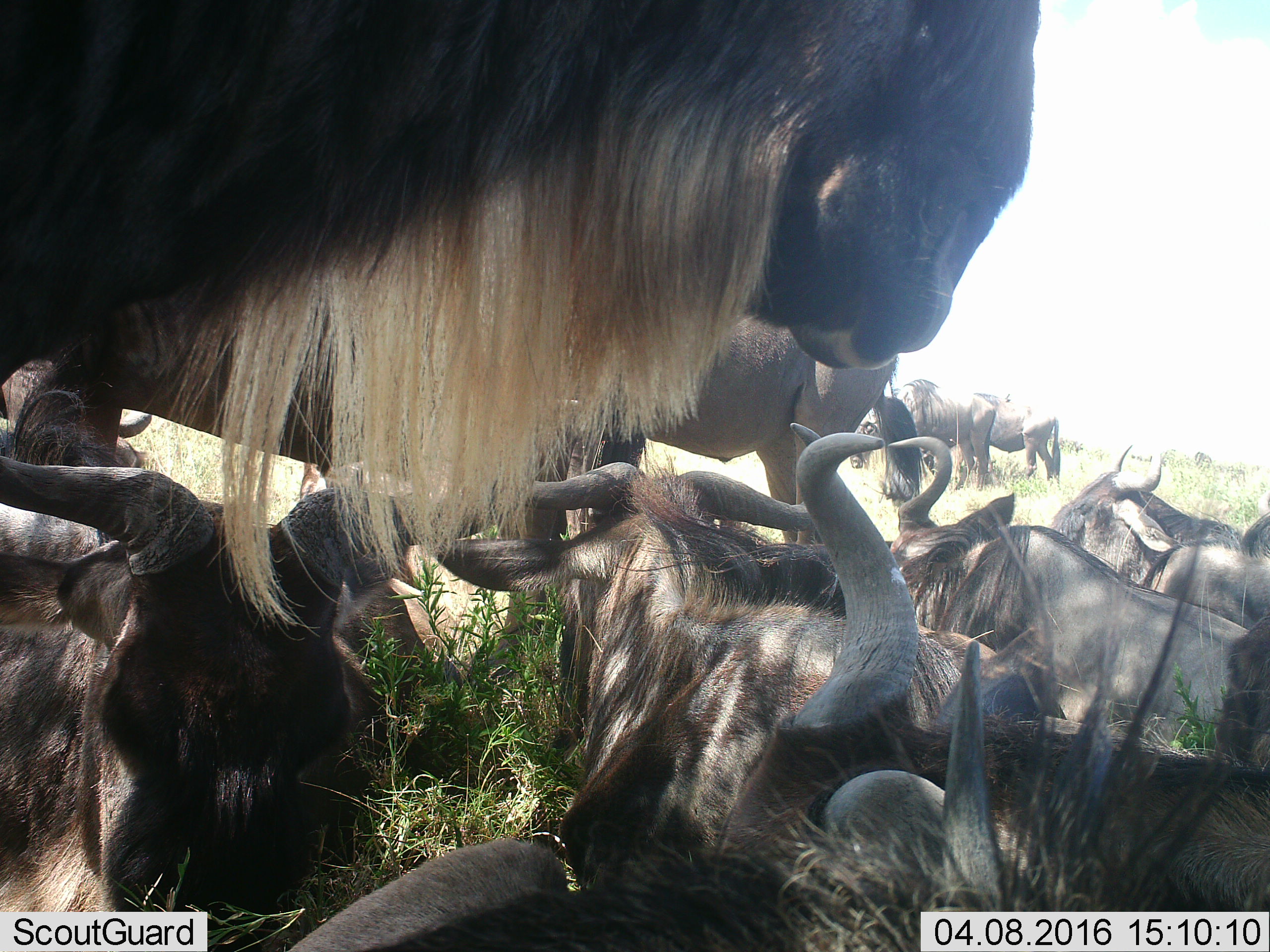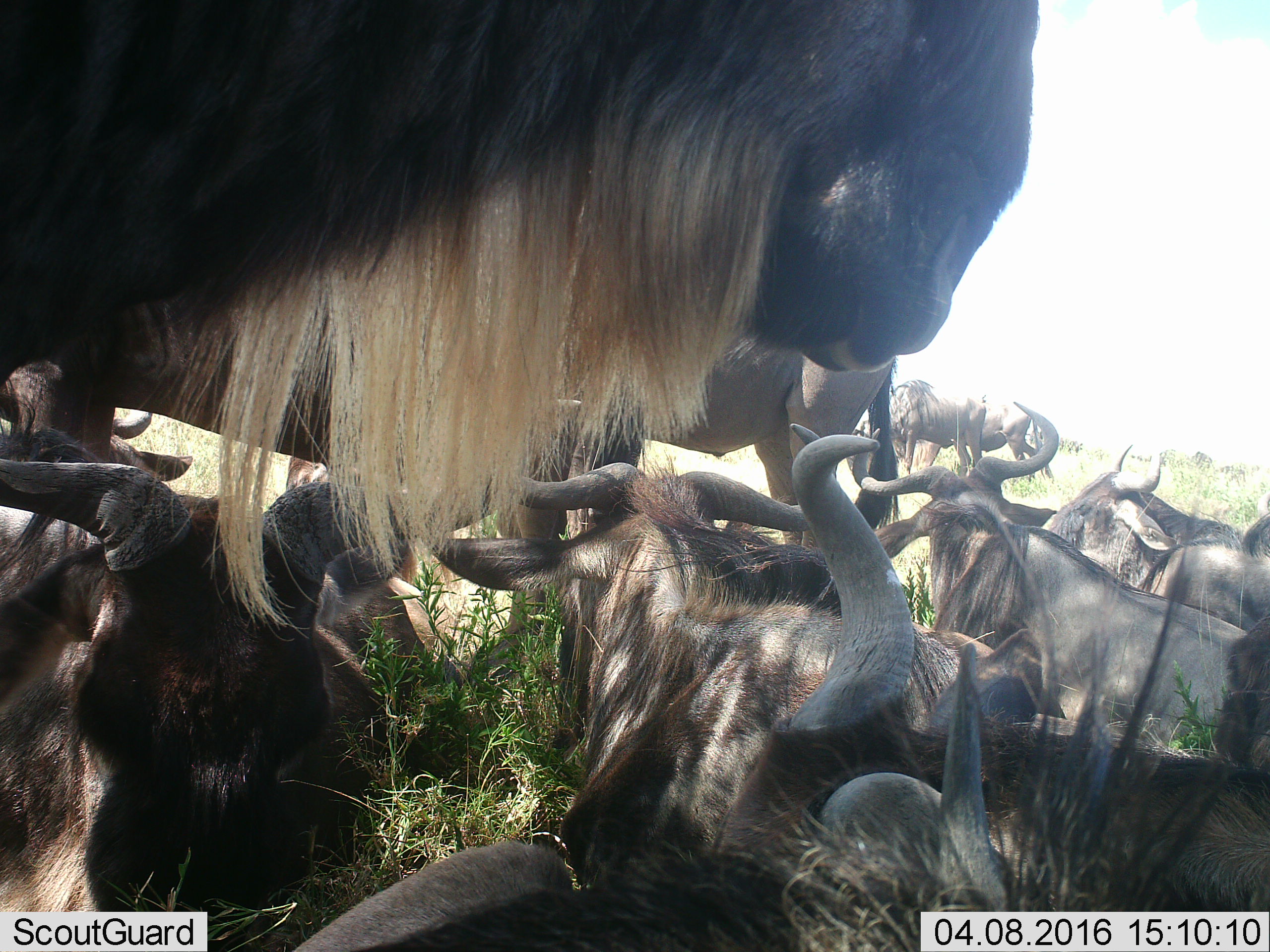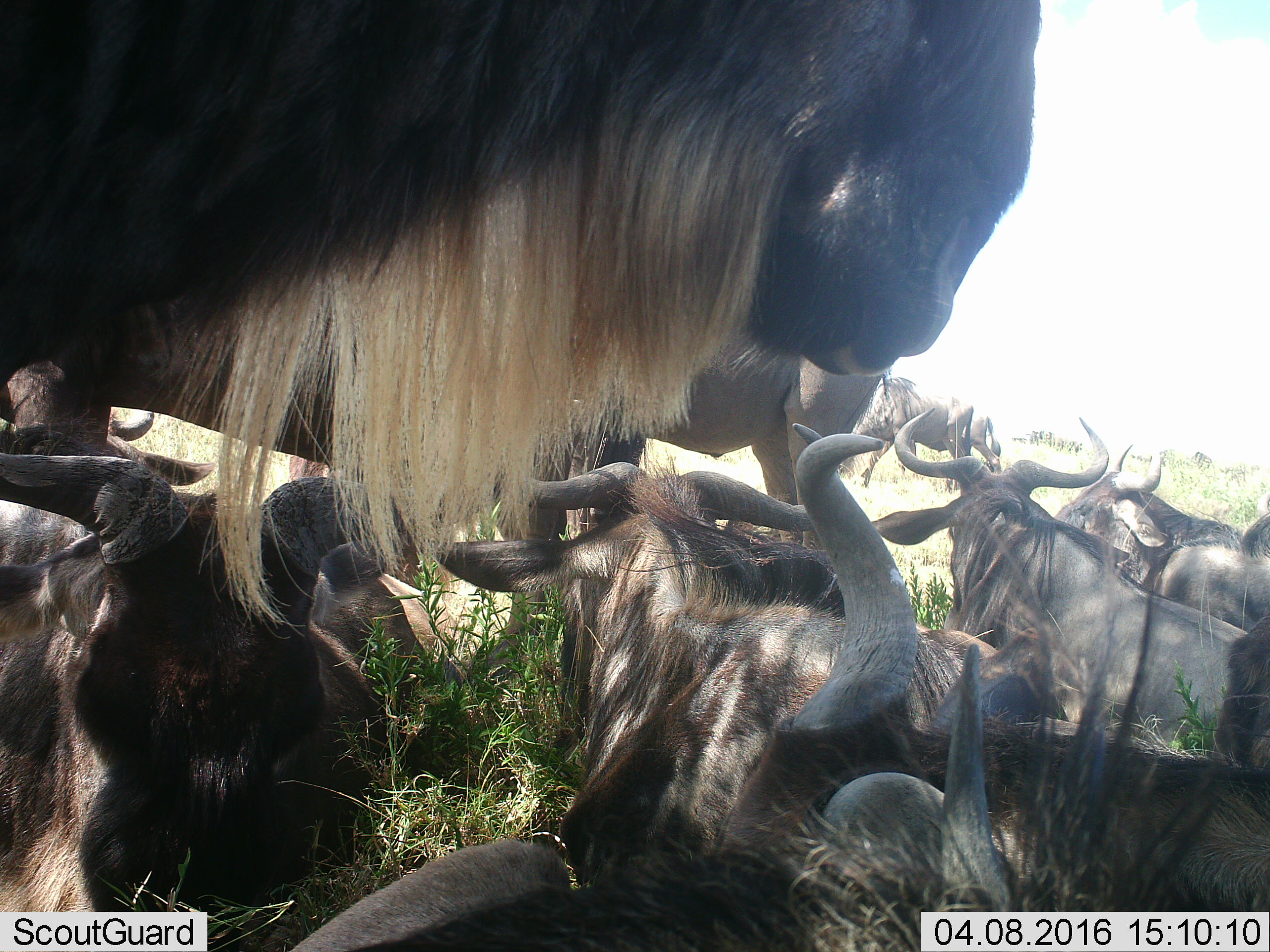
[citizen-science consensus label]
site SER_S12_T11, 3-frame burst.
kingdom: Animalia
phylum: Chordata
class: Mammalia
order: Artiodactyla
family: Bovidae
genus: Connochaetes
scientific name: Connochaetes taurinus taurinus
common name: blue wildebeest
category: wildebeestblue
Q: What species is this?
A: Wildebeestblue (blue wildebeest) (Connochaetes taurinus taurinus).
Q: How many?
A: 11-50.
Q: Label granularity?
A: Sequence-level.